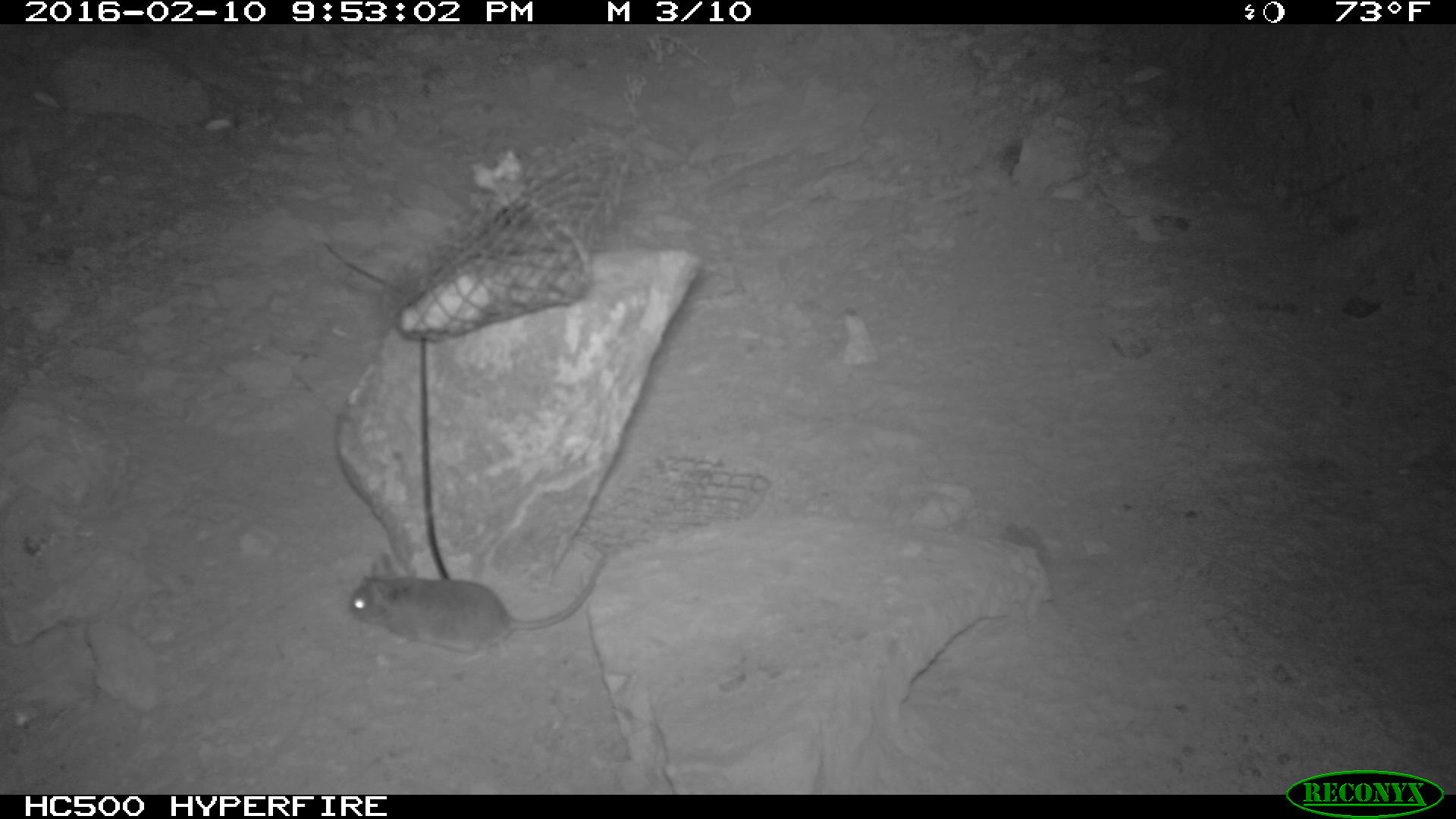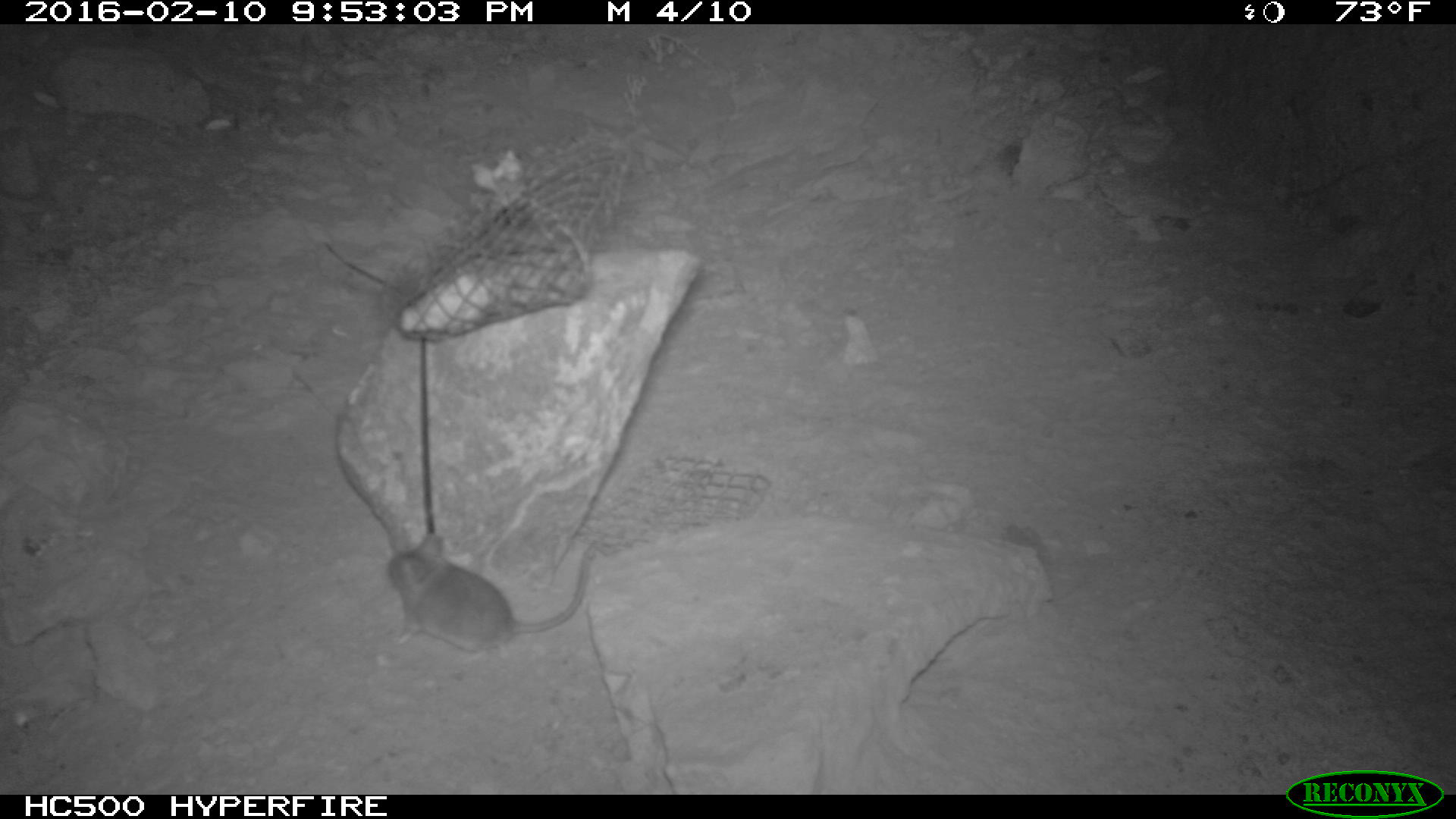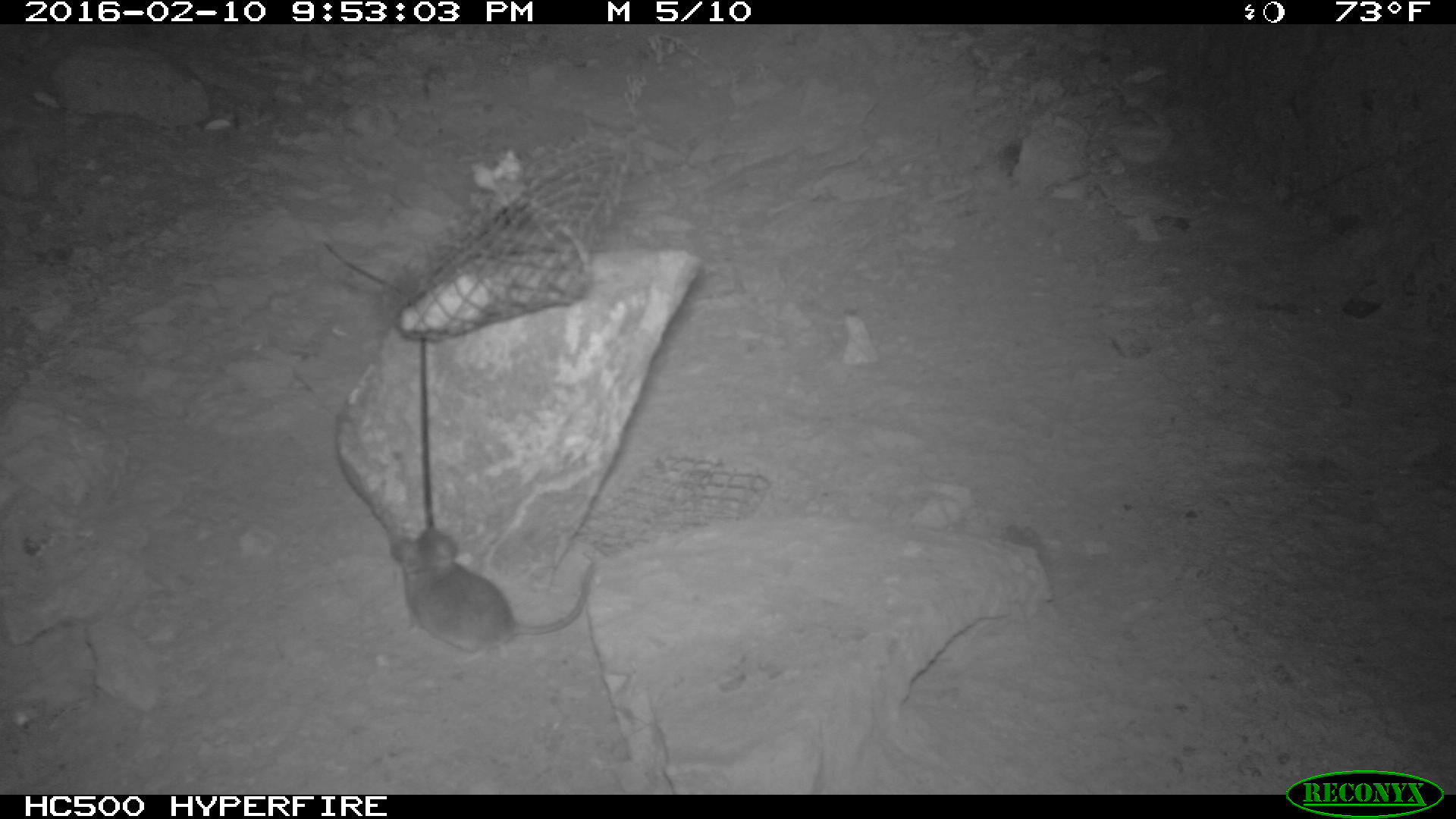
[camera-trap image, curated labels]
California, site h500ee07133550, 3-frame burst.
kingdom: Animalia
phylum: Chordata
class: Mammalia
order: Rodentia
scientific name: Rodentia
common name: rodent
Rodent (Rodentia).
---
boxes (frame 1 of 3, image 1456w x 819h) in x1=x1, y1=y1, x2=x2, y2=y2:
rodent: x1=344, y1=548, x2=604, y2=665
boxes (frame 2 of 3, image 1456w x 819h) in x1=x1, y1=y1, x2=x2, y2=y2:
rodent: x1=379, y1=533, x2=598, y2=650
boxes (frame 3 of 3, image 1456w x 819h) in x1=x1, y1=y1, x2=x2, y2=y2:
rodent: x1=388, y1=526, x2=595, y2=663